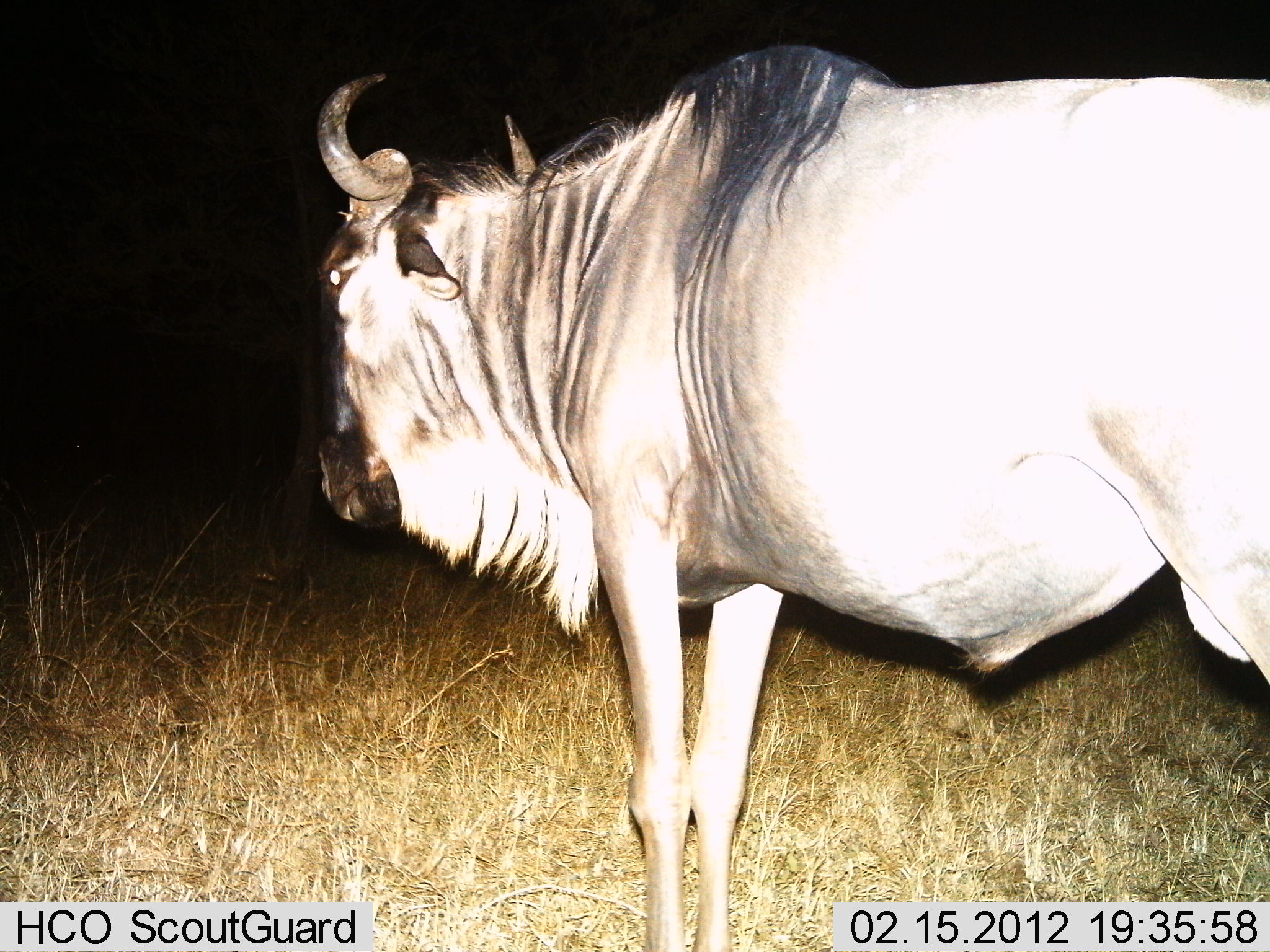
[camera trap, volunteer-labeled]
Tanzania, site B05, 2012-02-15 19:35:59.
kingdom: Animalia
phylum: Chordata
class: Mammalia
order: Artiodactyla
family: Bovidae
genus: Connochaetes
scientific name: Connochaetes taurinus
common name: blue wildebeest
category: wildebeest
Wildebeest (blue wildebeest) (Connochaetes taurinus), count 1. Behavior (volunteer vote fractions): standing 100%, resting 0%, moving 0%, interacting 0%. Young present (vote fraction): 0%. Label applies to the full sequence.